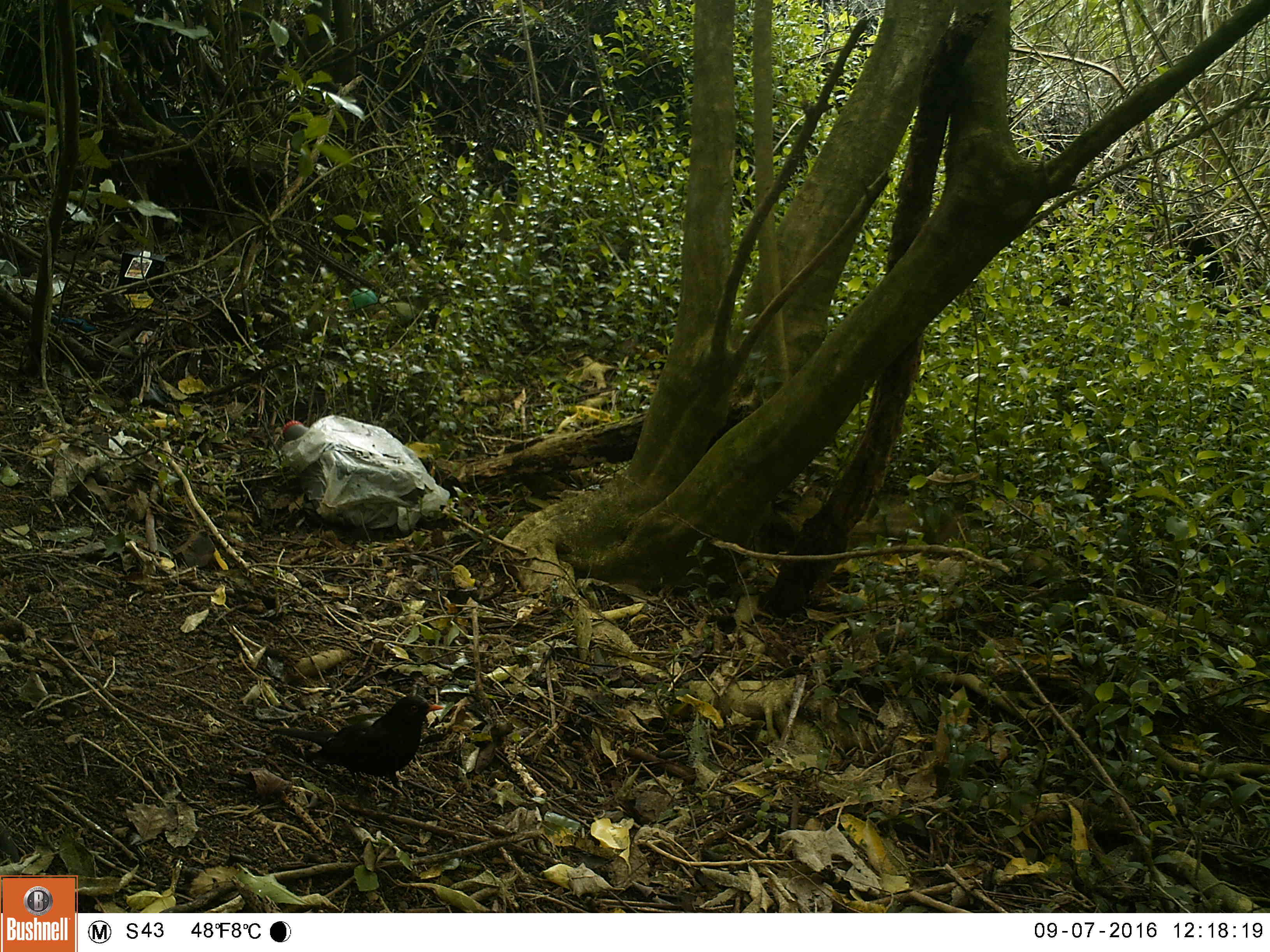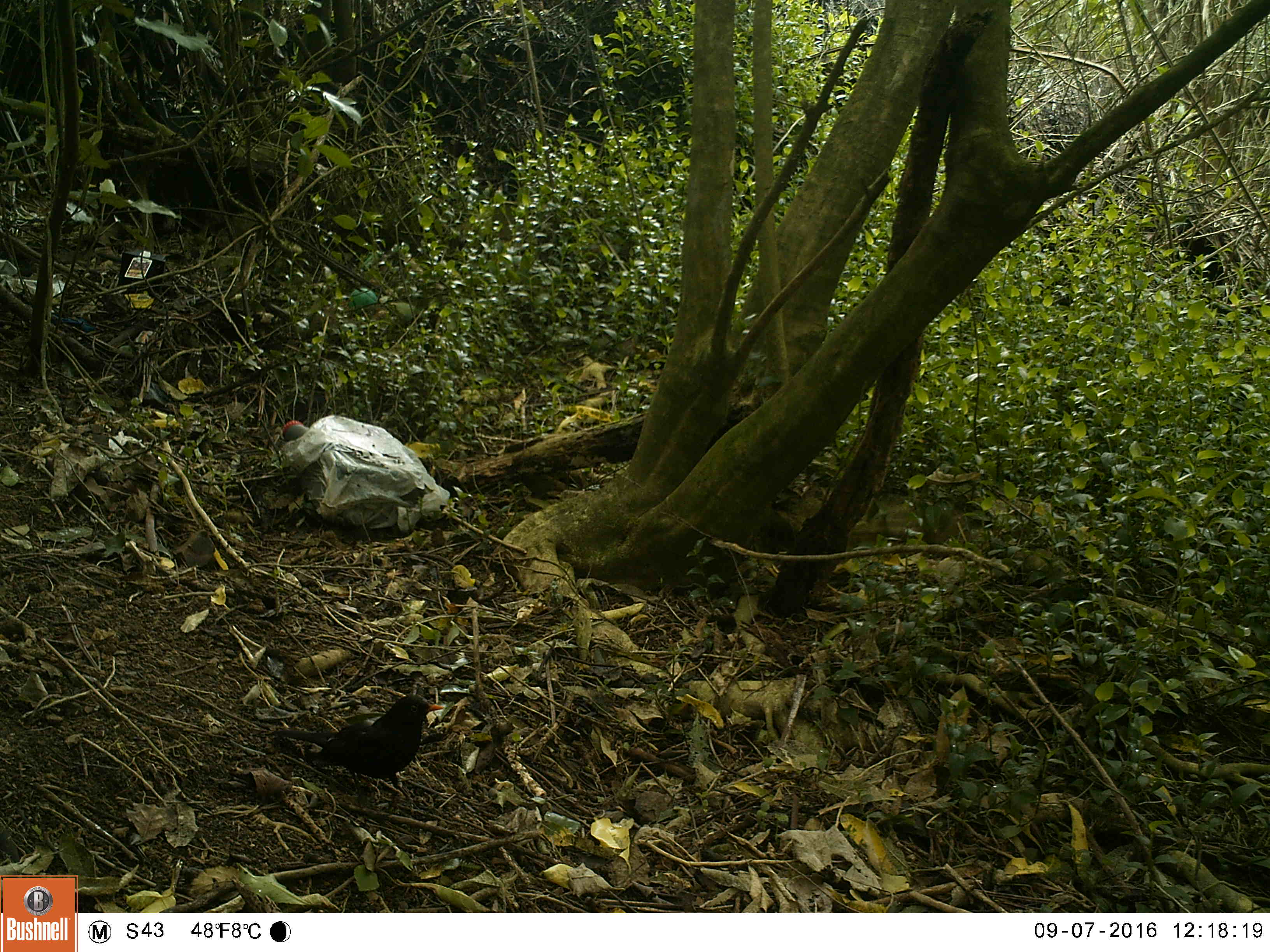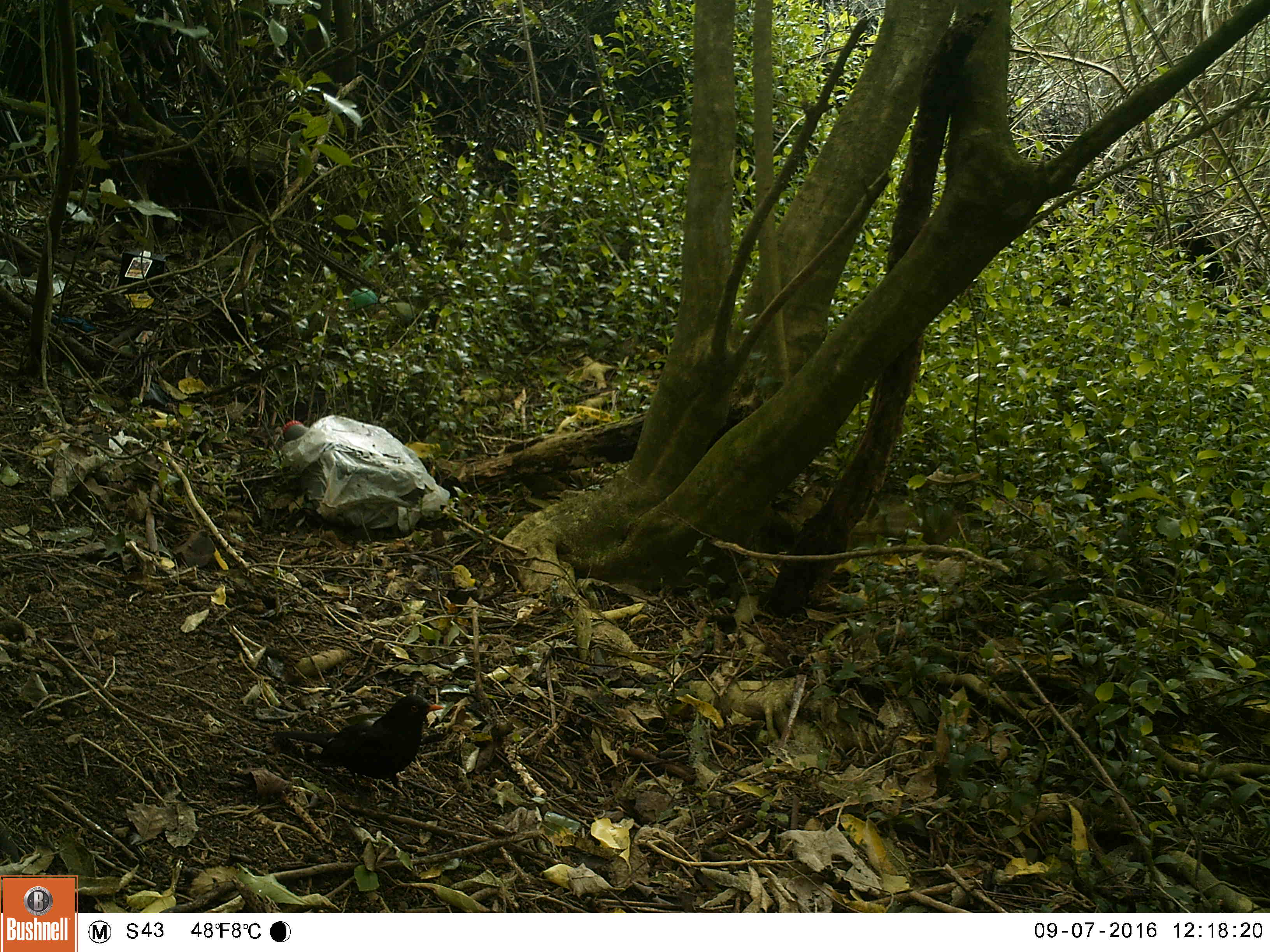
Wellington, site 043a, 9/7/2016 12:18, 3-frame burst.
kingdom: Animalia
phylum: Chordata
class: Aves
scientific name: Aves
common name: bird